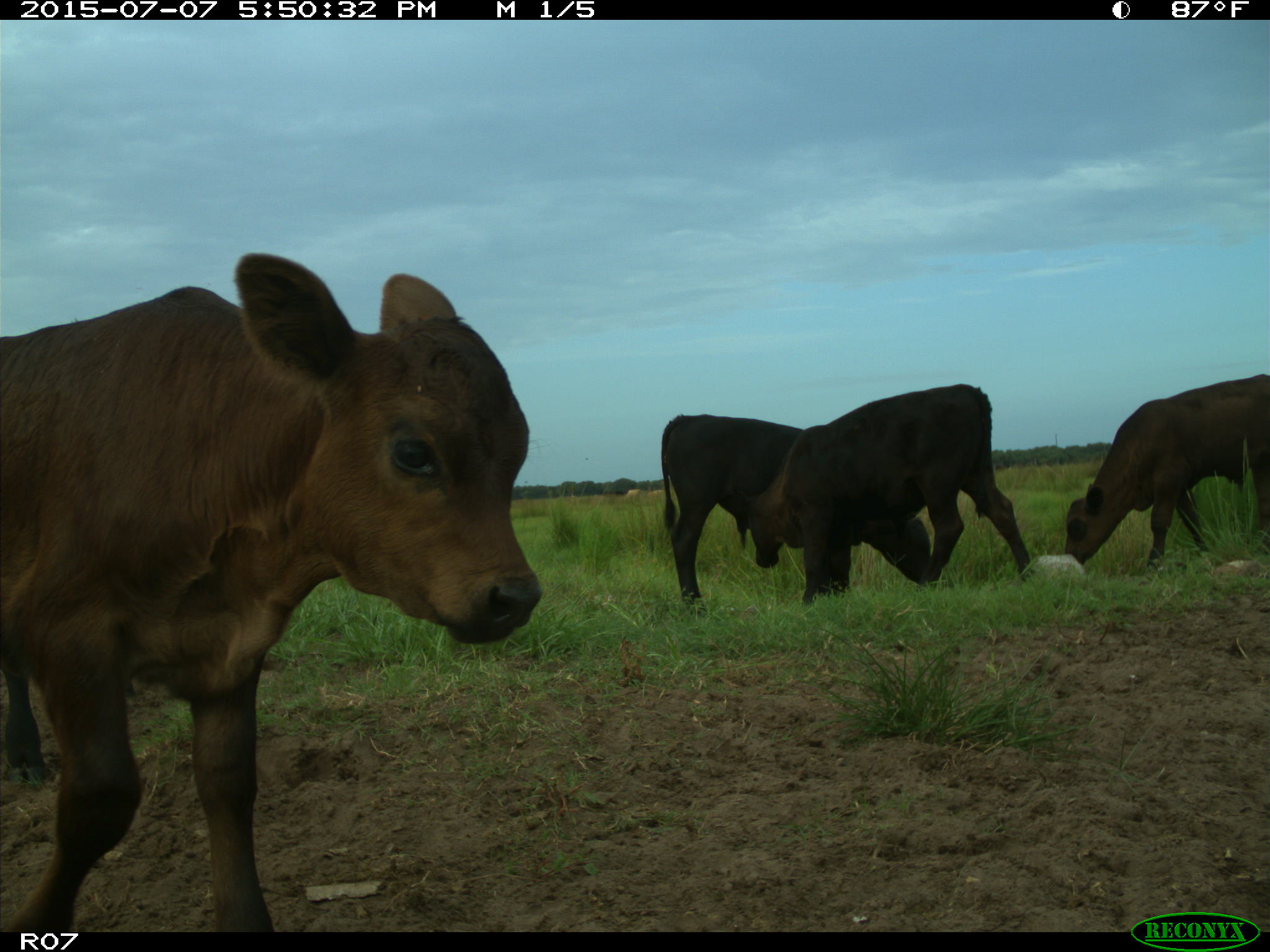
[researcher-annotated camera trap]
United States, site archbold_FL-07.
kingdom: Animalia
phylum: Chordata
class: Mammalia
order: Artiodactyla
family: Bovidae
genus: Bos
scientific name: Bos taurus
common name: domestic cow